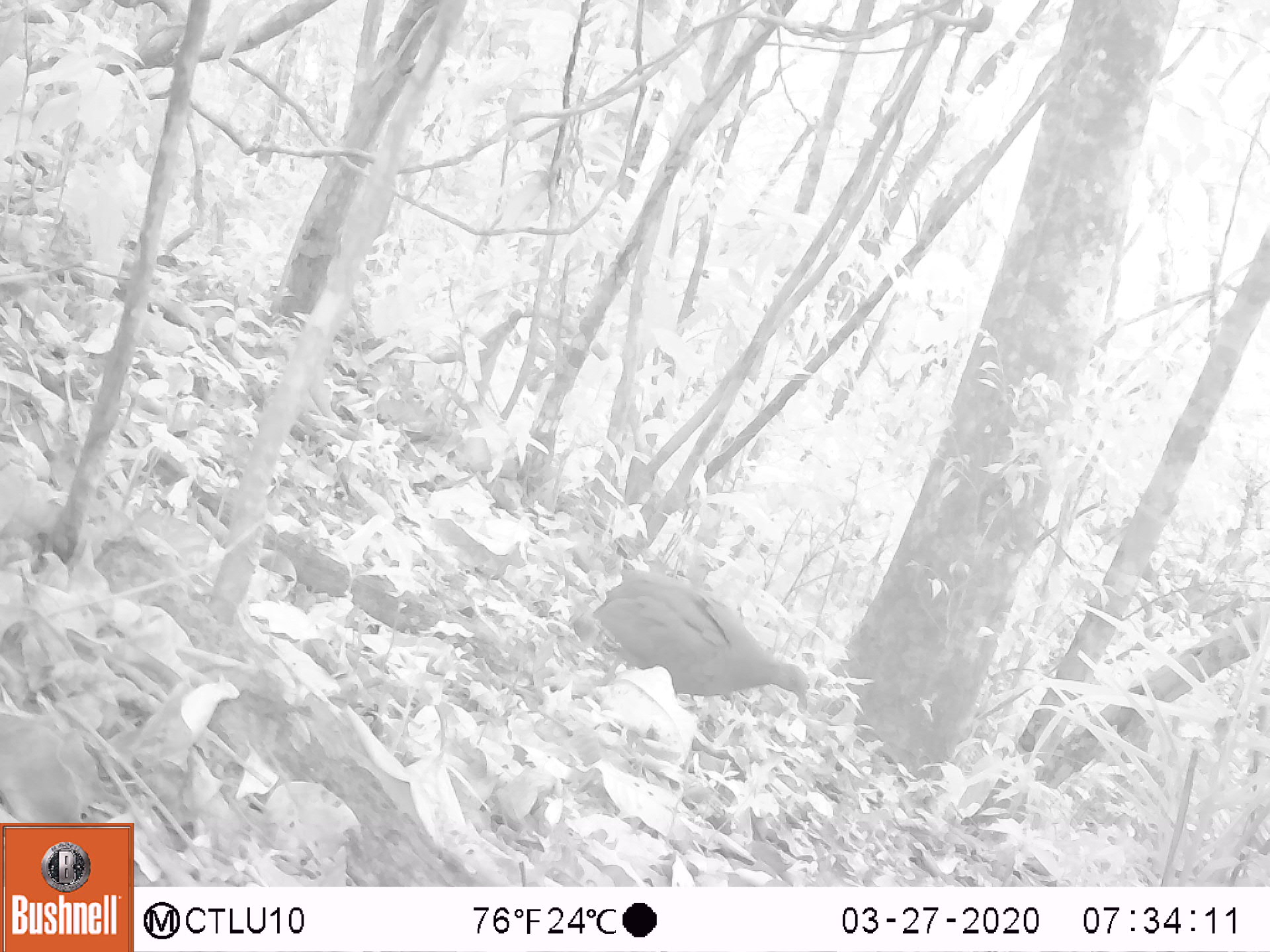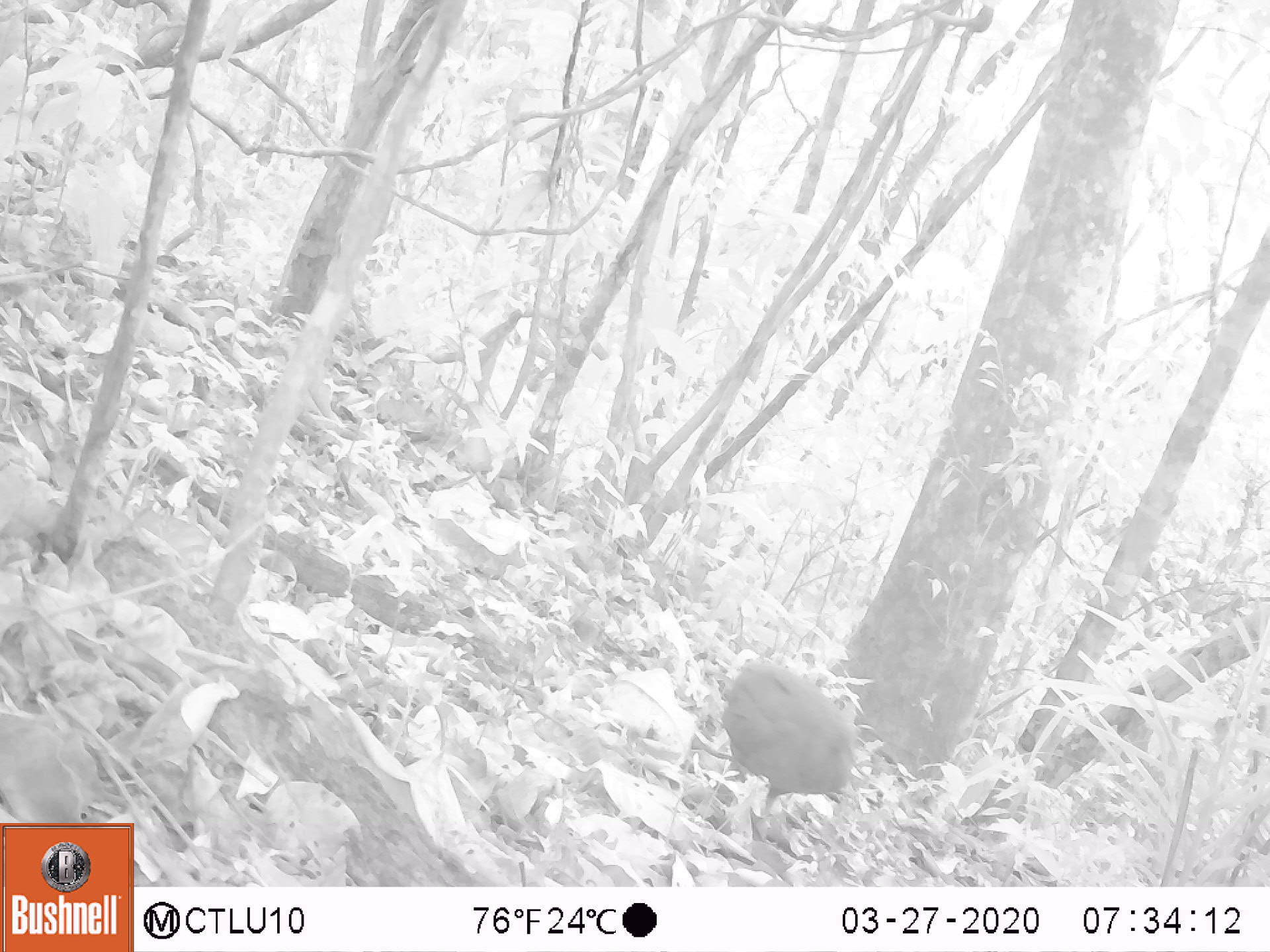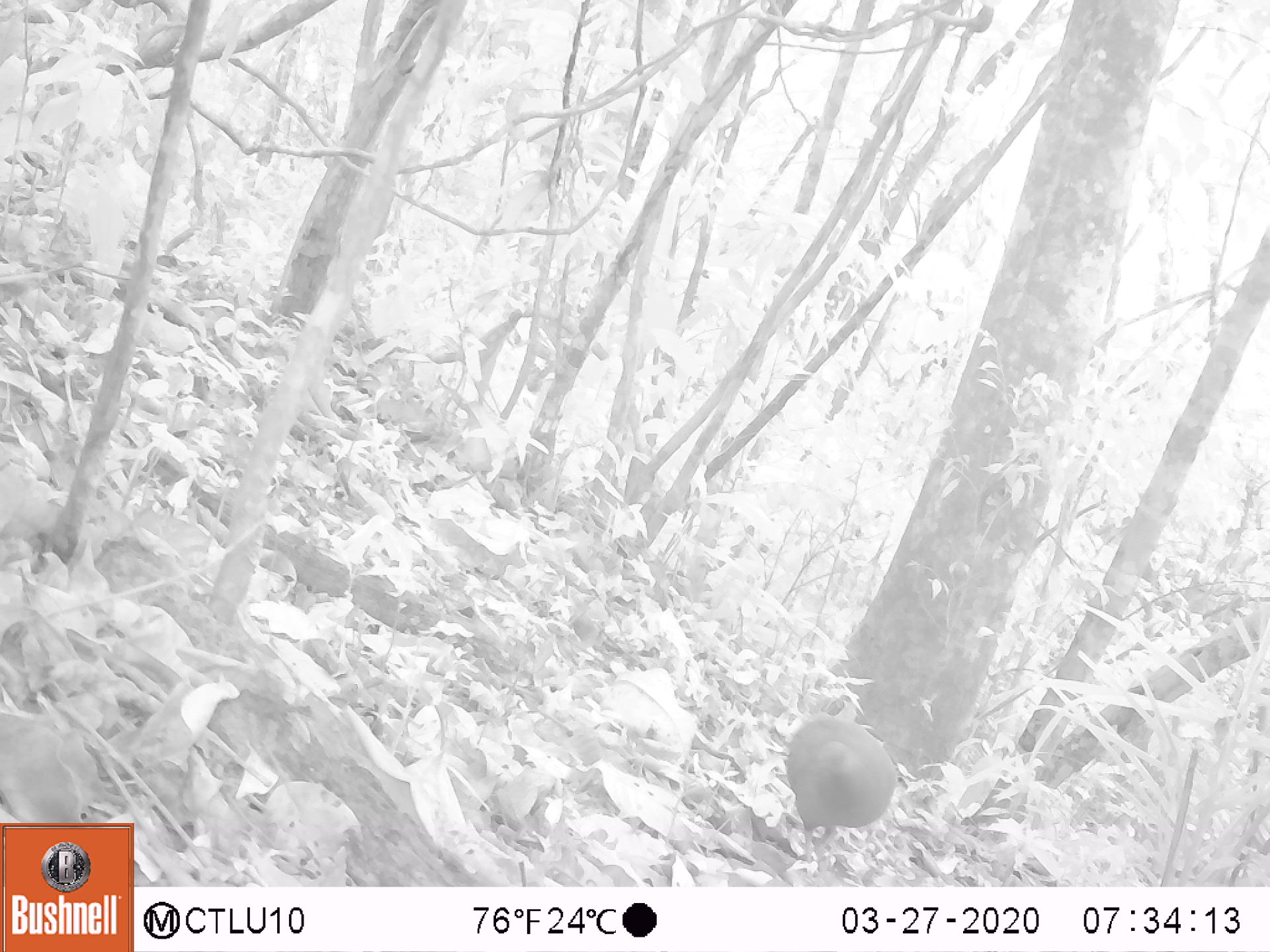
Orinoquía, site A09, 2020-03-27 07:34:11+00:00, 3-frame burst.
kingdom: Animalia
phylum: Chordata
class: Aves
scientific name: Aves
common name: bird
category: unknown bird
Unknown bird (bird) (Aves).